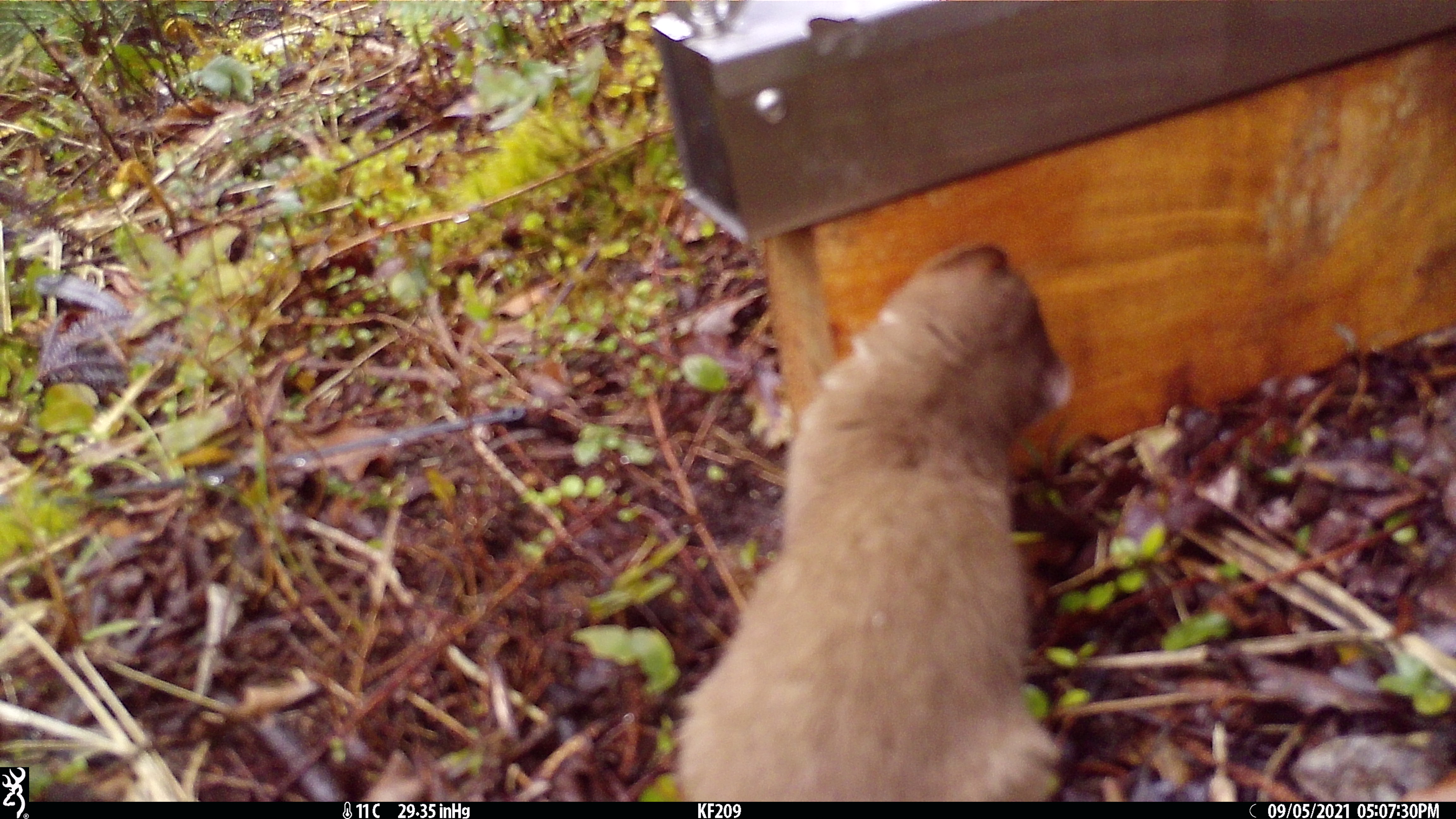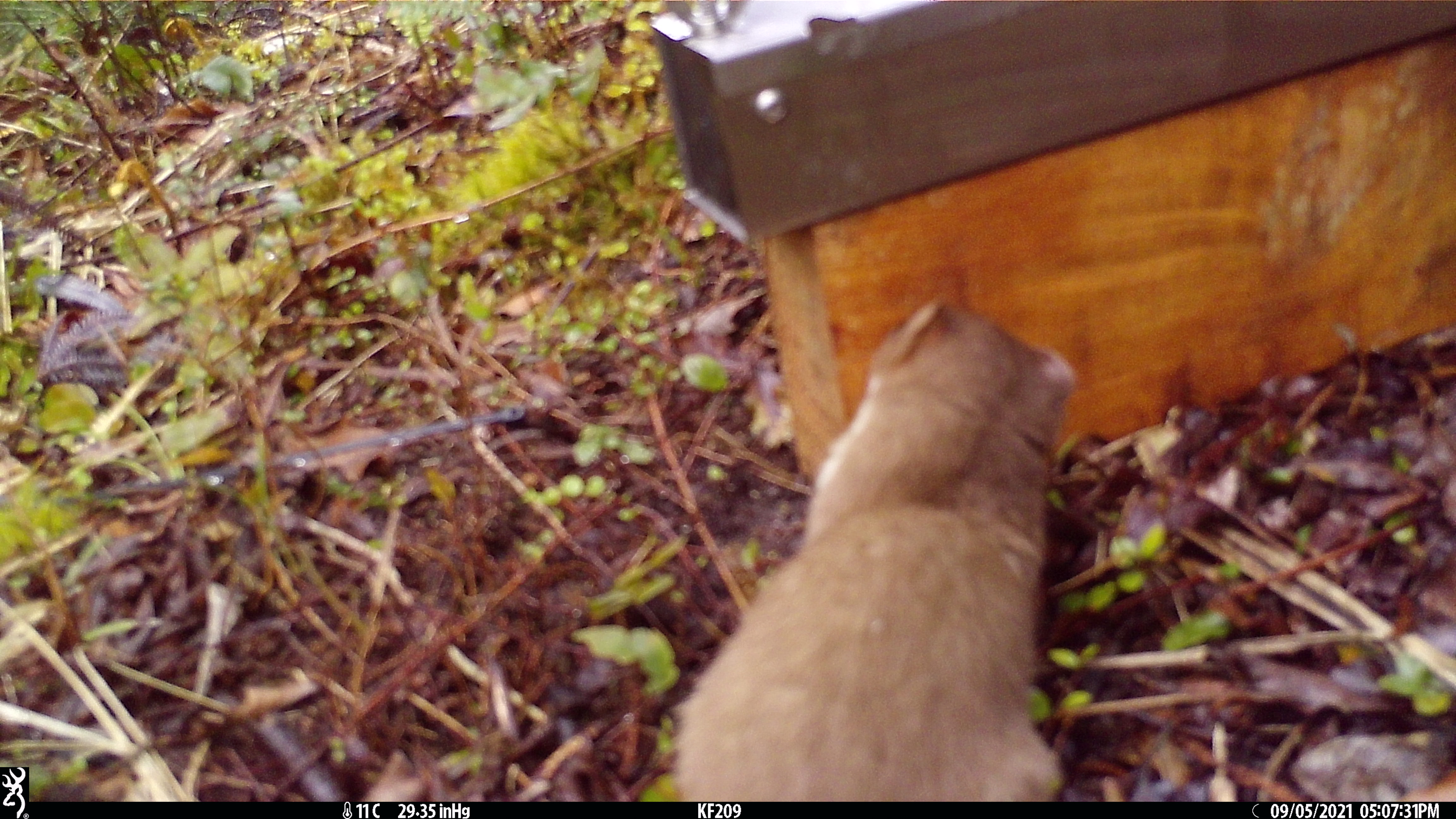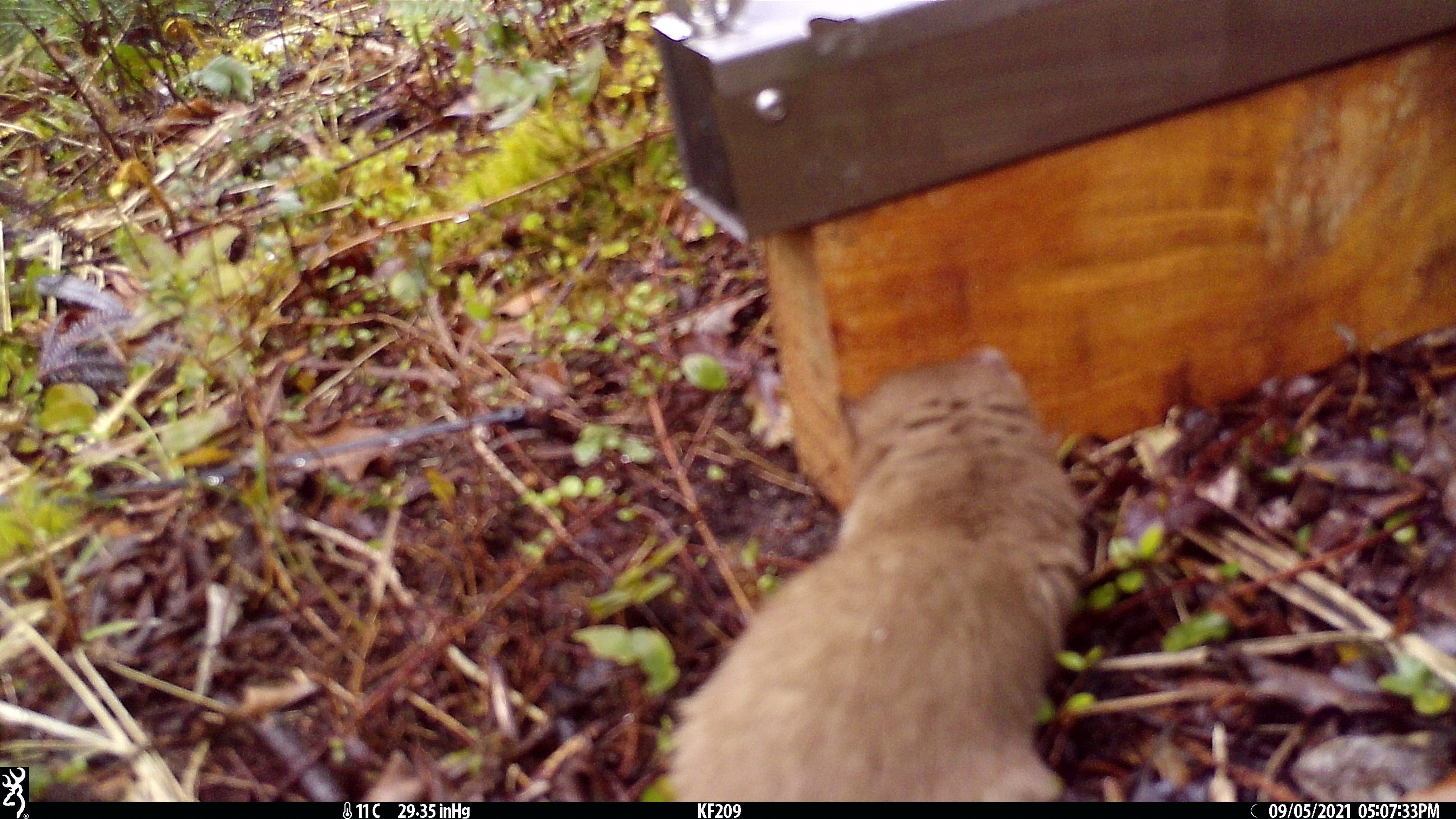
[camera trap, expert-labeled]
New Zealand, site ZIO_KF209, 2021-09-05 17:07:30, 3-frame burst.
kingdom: Animalia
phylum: Chordata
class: Mammalia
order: Carnivora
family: Mustelidae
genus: Mustela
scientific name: Mustela erminea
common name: stoat